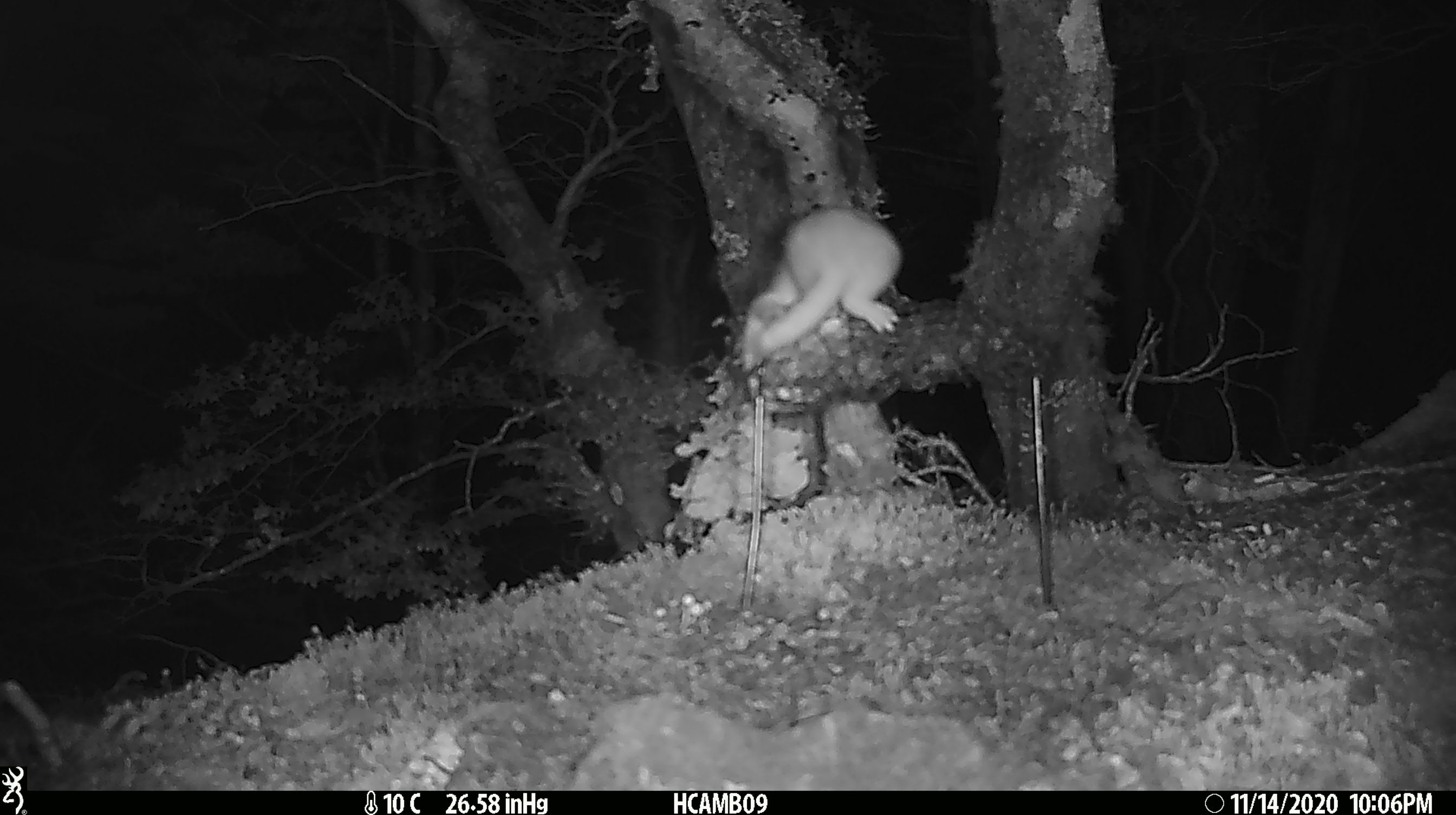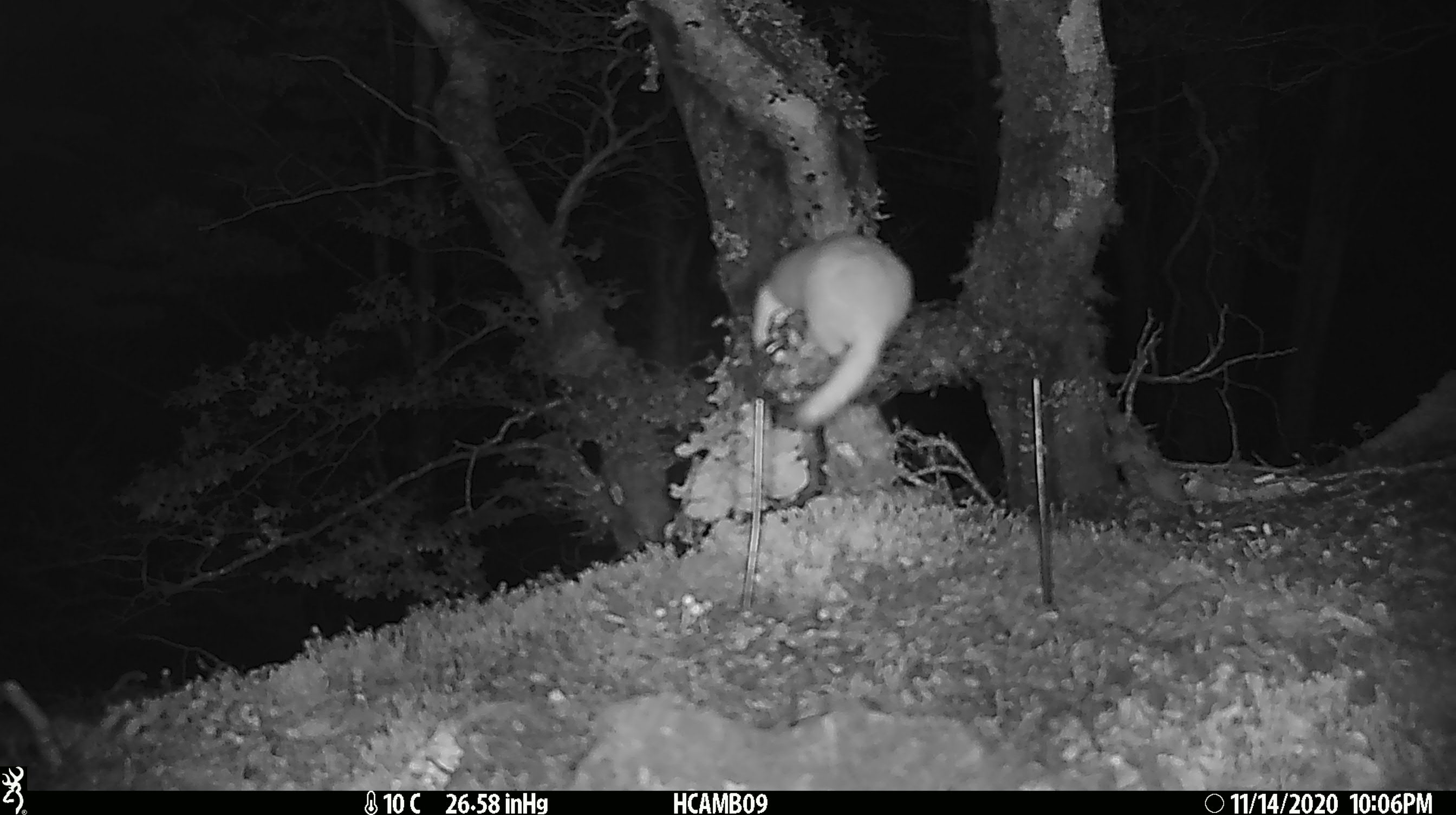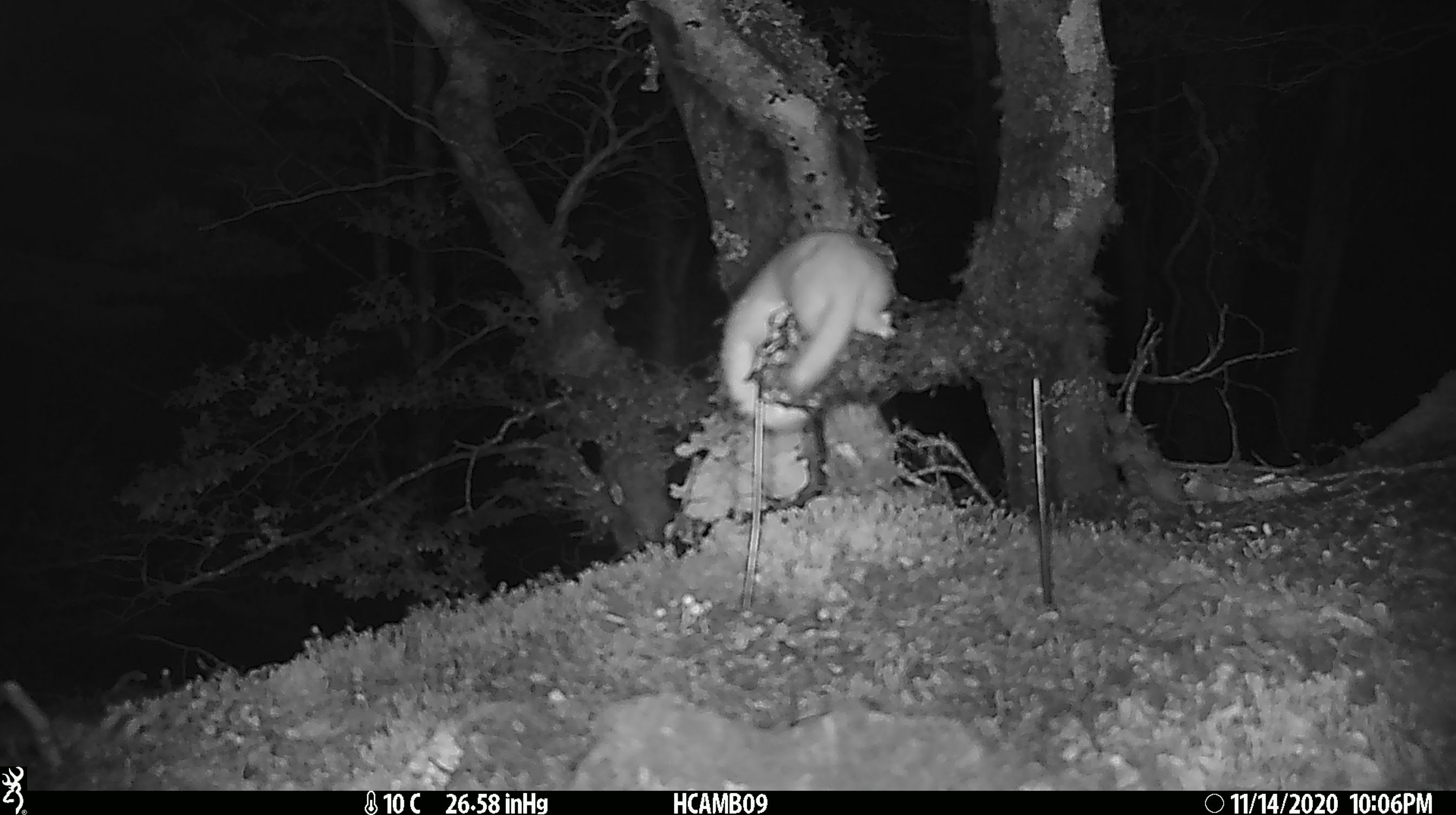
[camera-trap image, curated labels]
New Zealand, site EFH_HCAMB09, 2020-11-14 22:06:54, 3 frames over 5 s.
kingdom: Animalia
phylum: Chordata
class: Mammalia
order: Carnivora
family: Mustelidae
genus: Mustela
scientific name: Mustela nivalis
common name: least weasel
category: weasel